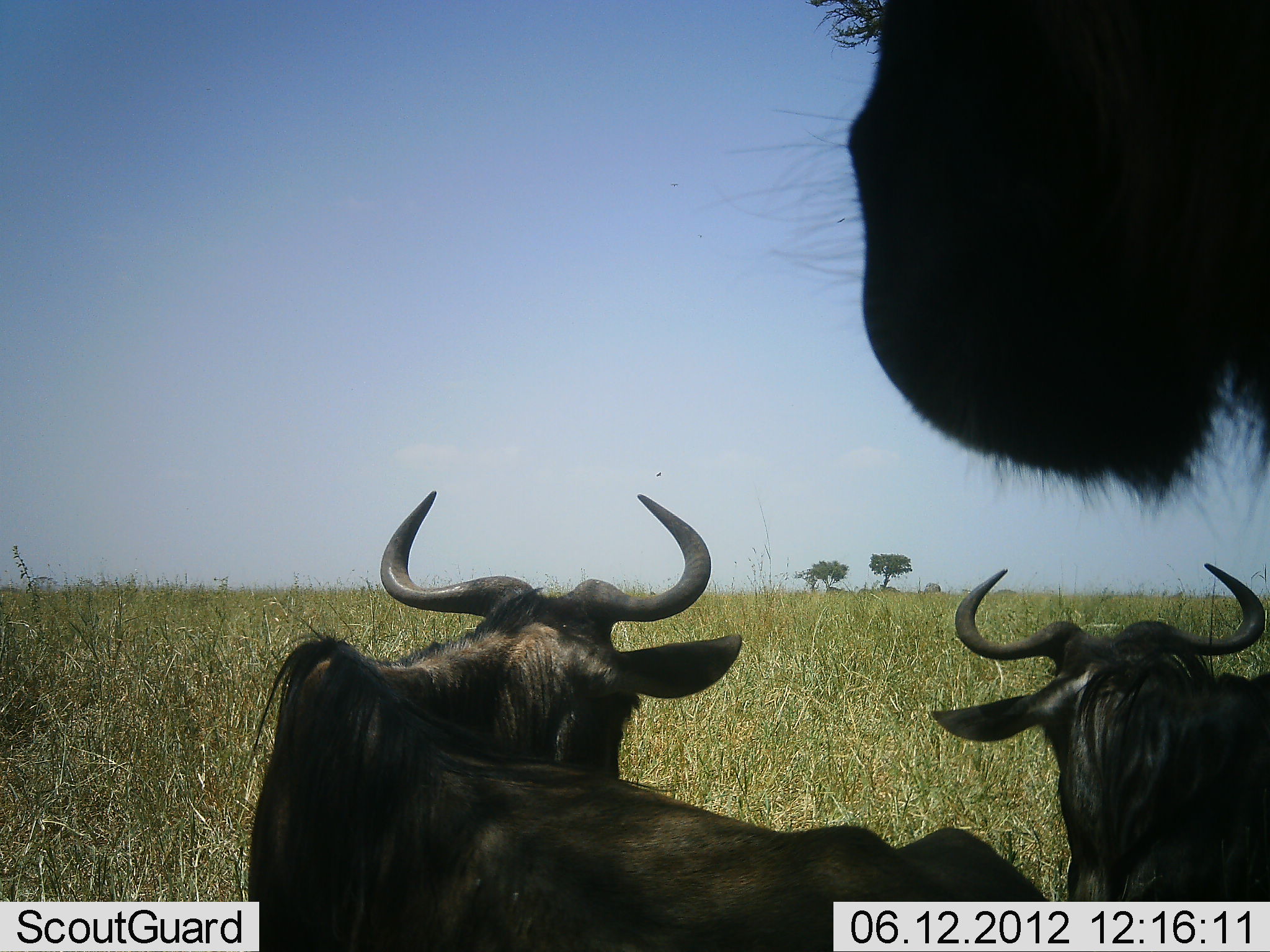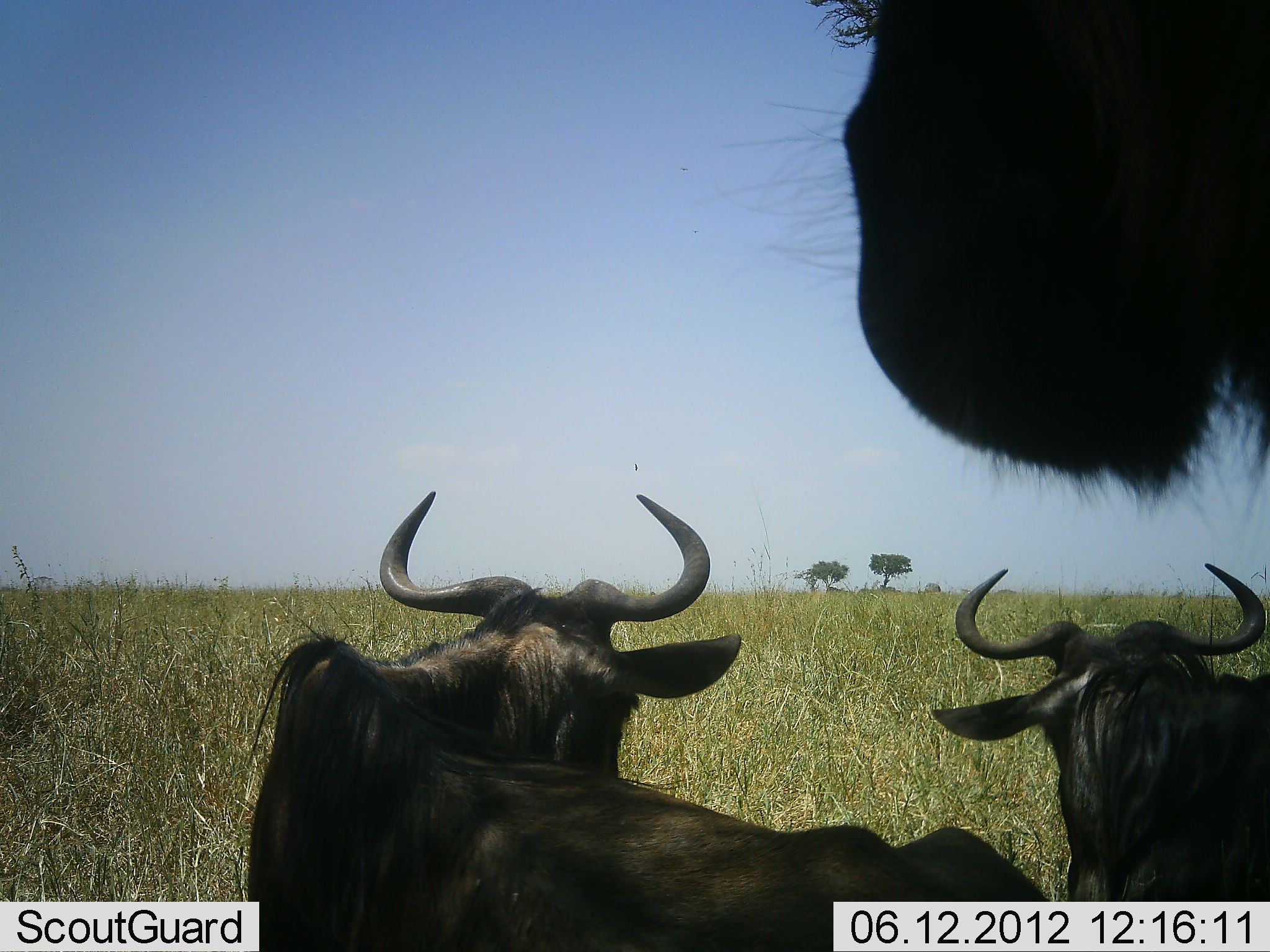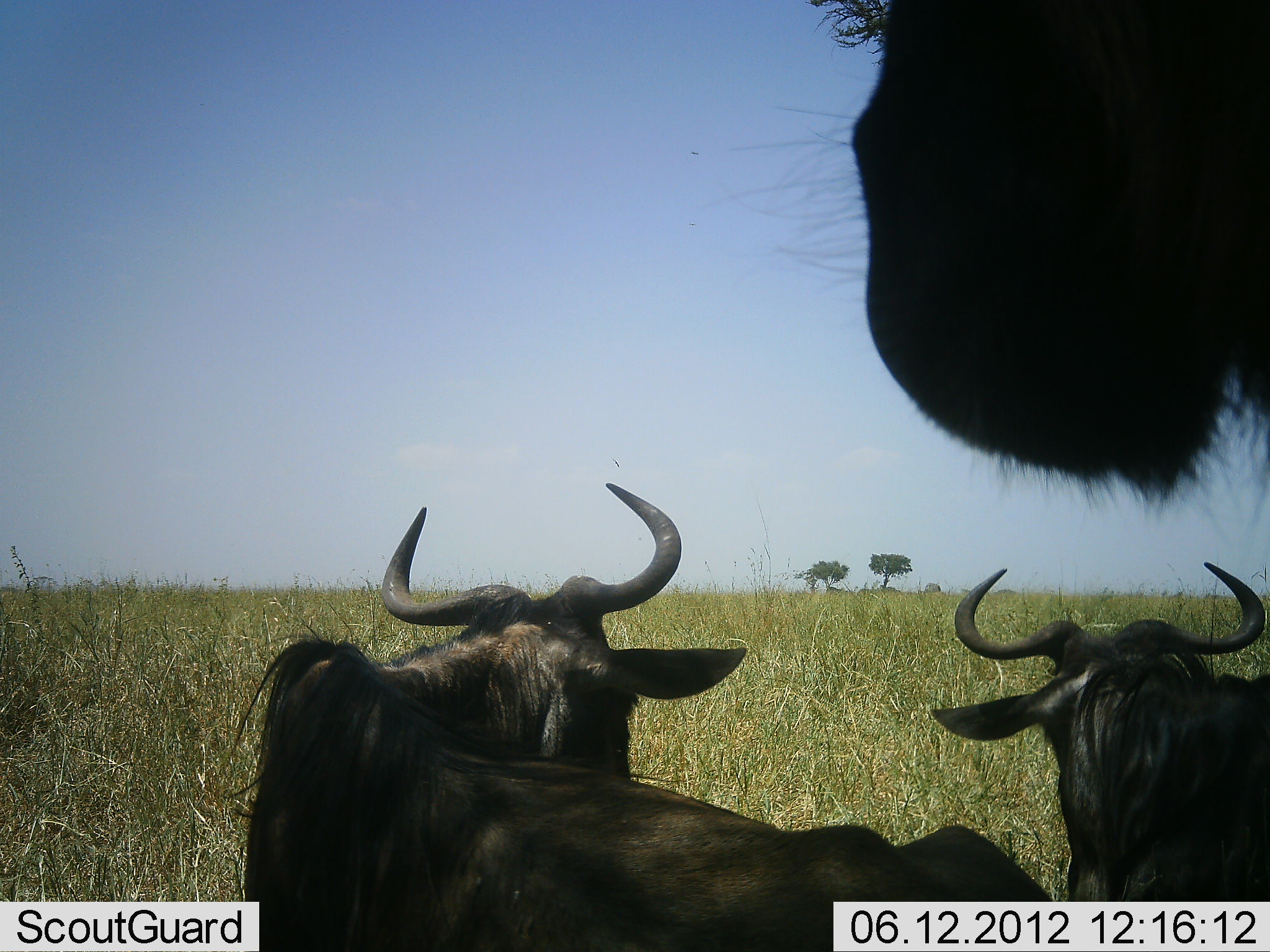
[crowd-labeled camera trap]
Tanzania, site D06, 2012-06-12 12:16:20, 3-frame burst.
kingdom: Animalia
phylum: Chordata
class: Mammalia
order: Artiodactyla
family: Bovidae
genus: Connochaetes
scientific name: Connochaetes taurinus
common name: blue wildebeest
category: wildebeest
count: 3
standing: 60%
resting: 80%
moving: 10%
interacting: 0%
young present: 0%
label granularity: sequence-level